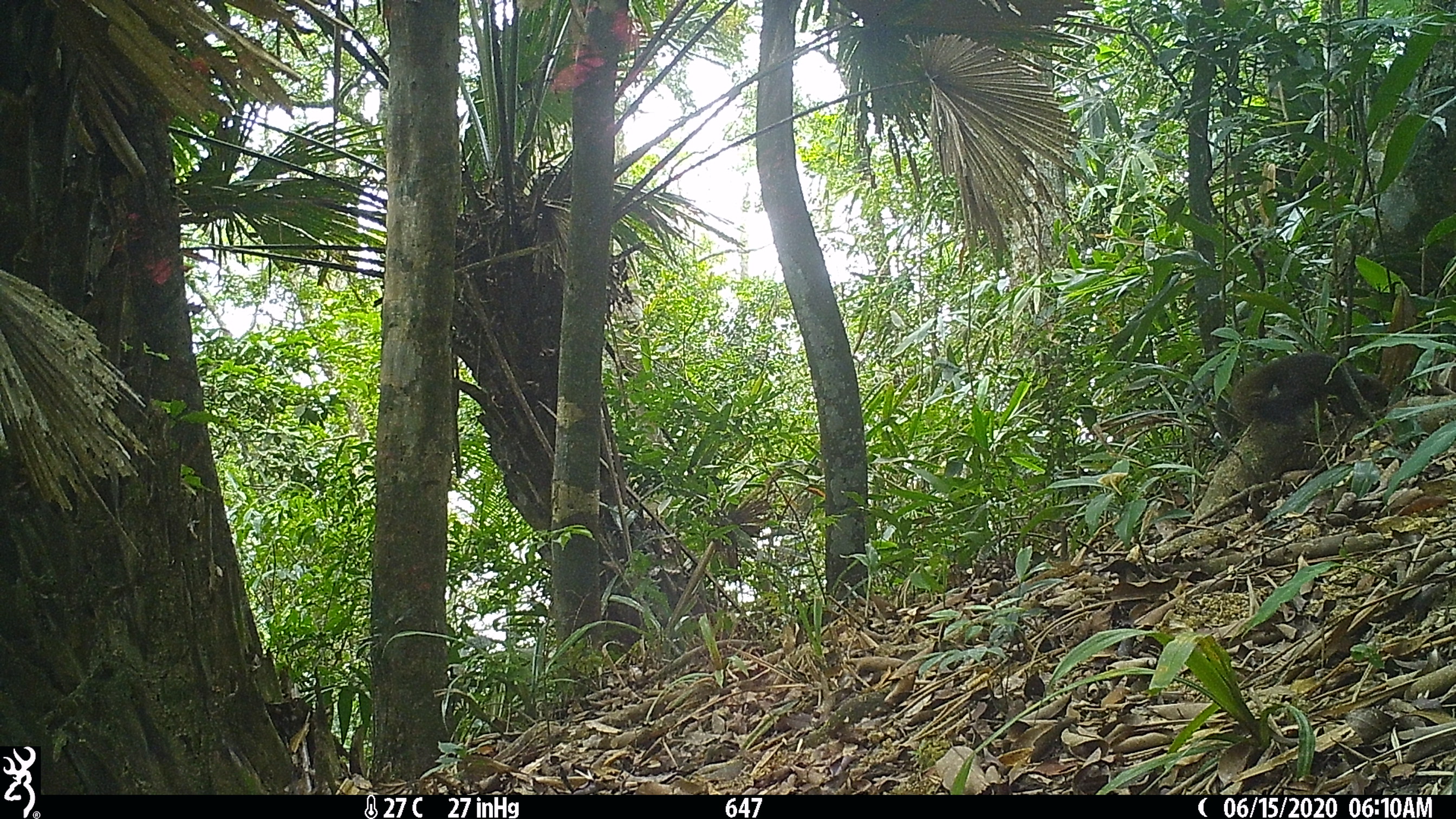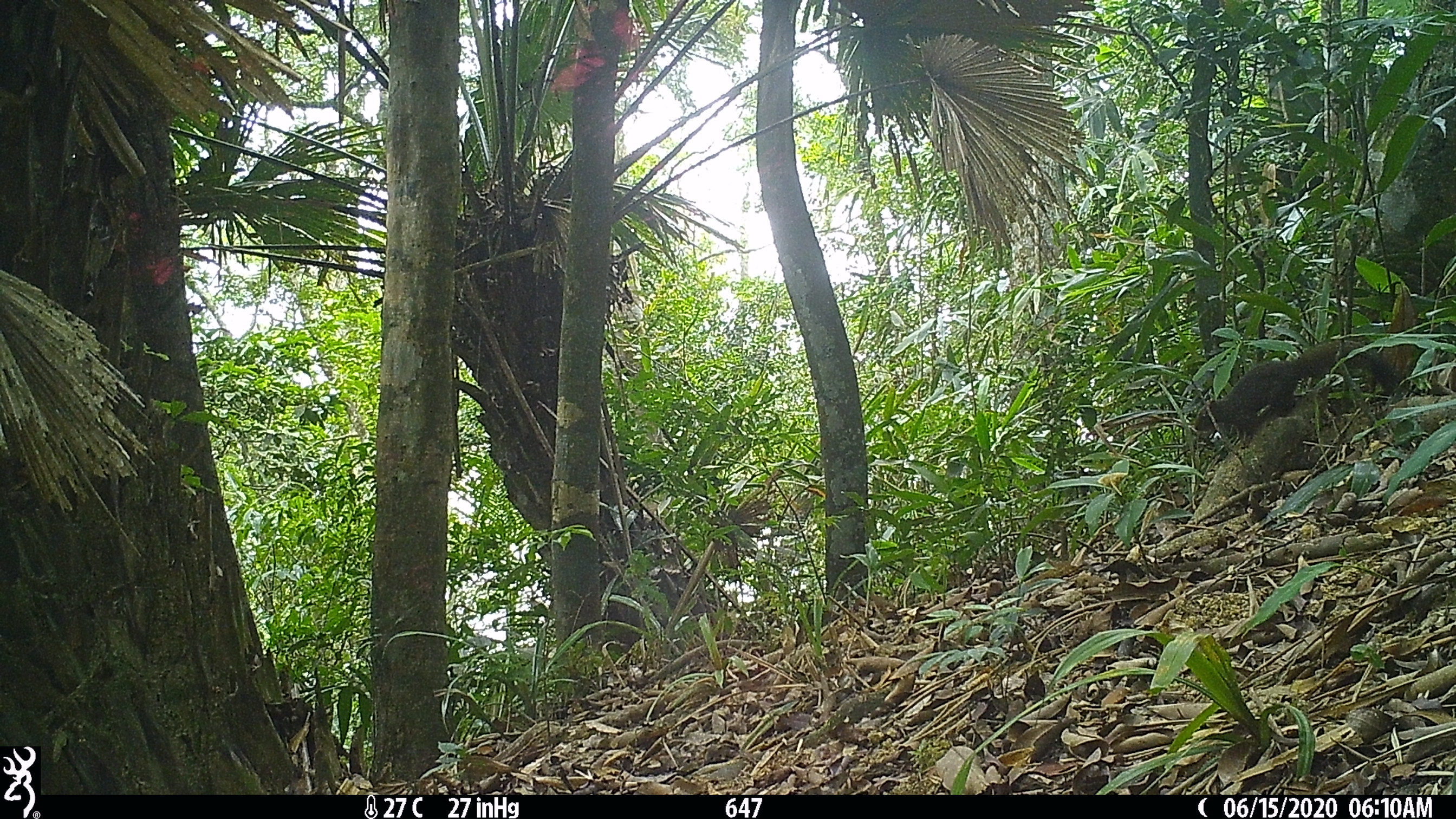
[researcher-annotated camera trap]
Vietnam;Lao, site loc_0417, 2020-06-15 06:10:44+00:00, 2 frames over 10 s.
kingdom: Animalia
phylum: Chordata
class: Mammalia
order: Rodentia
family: Sciuridae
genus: Callosciurus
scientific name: Callosciurus erythraeus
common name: pallas's squirrel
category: pallass squirrel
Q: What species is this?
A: Pallass squirrel (pallas's squirrel) (Callosciurus erythraeus).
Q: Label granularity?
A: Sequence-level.